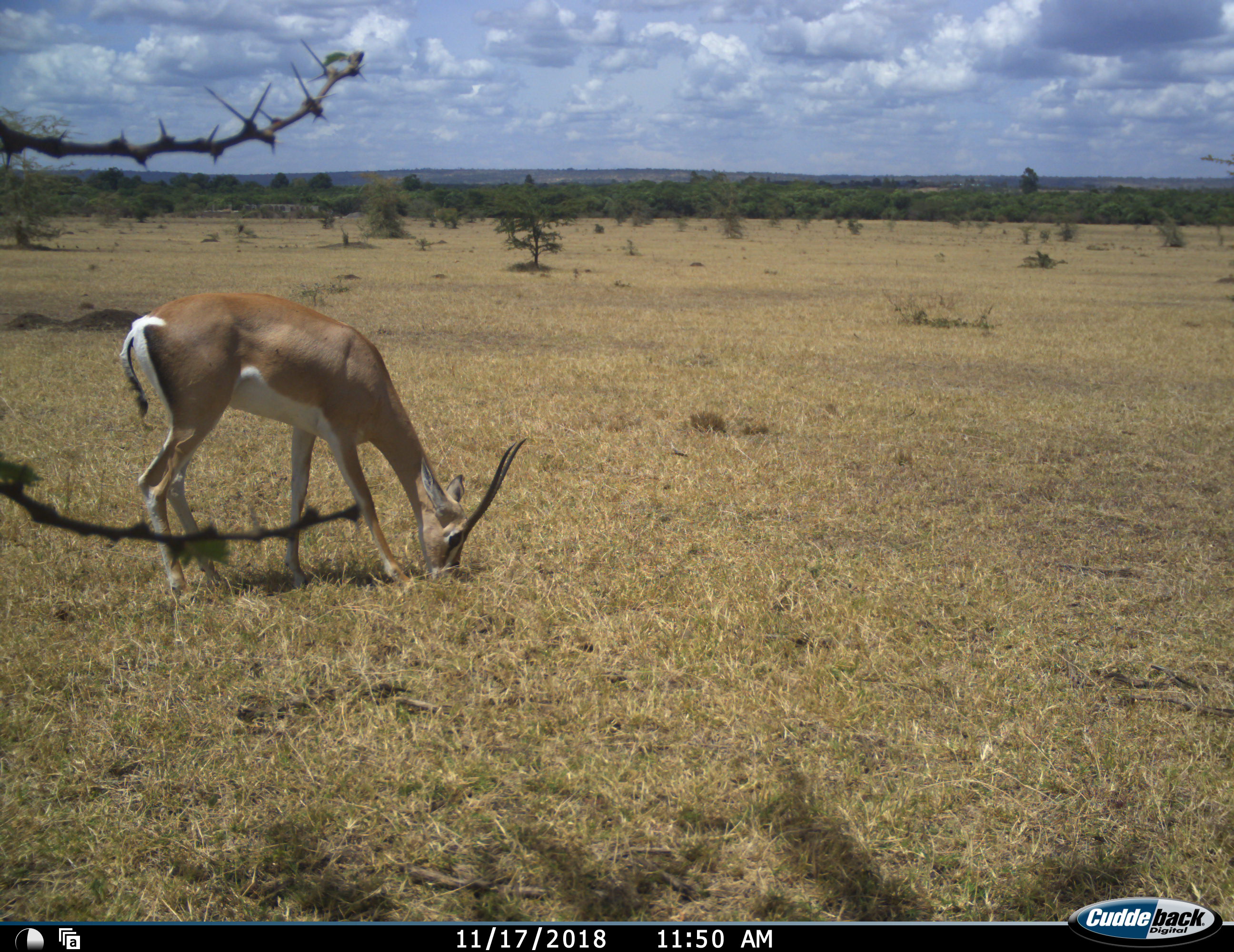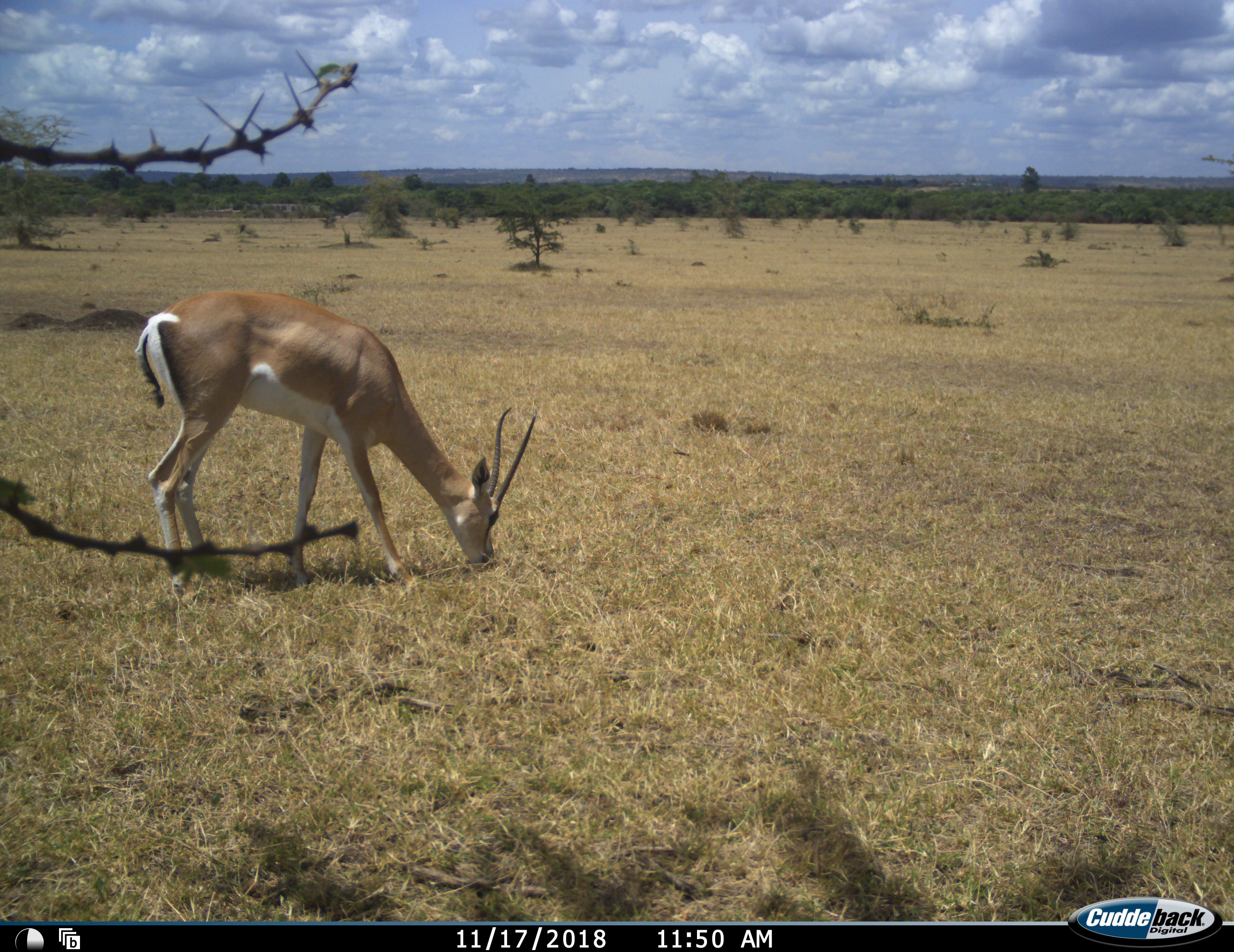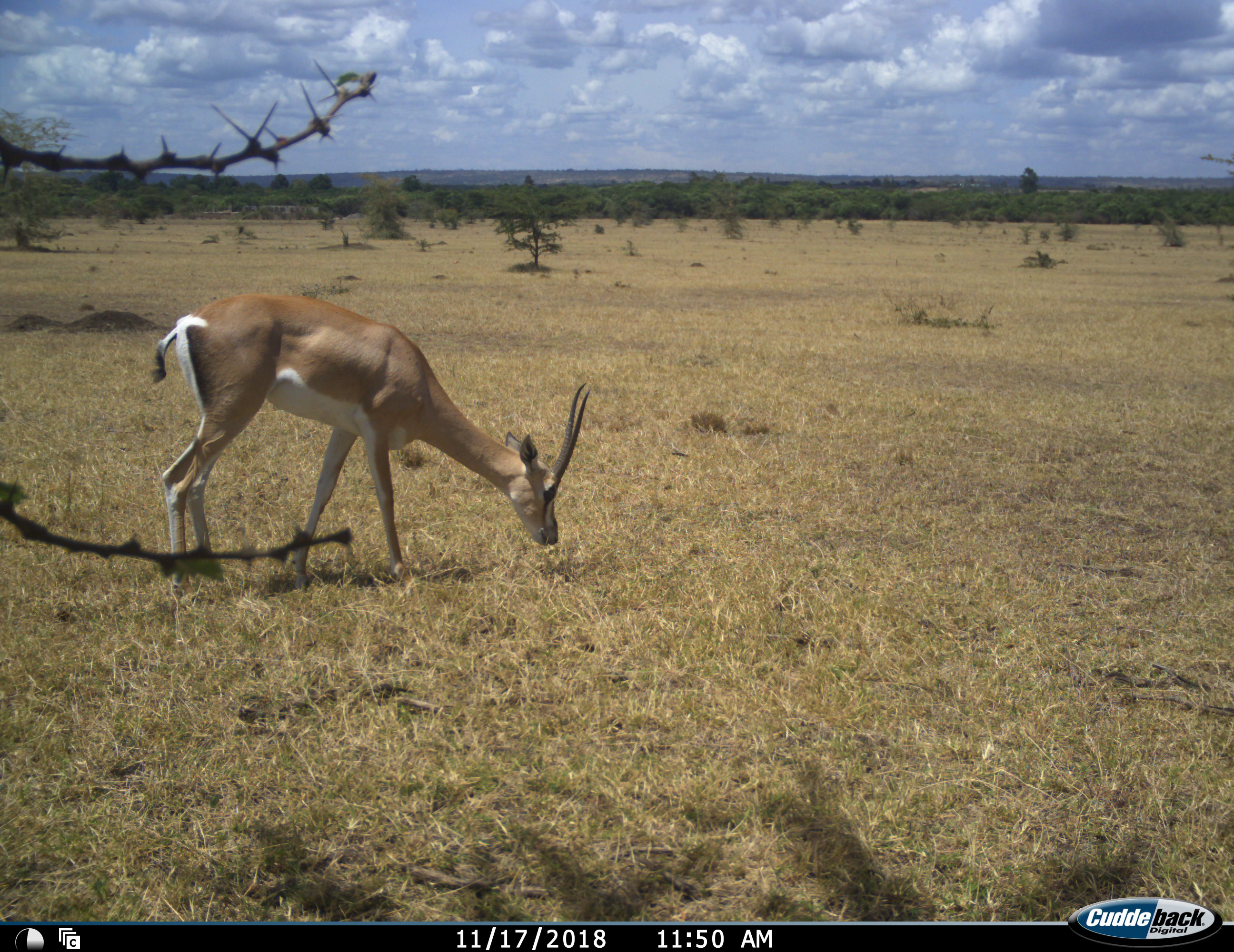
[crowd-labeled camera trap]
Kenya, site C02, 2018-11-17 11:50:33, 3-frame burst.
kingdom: Animalia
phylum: Chordata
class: Mammalia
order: Artiodactyla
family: Bovidae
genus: Nanger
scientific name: Nanger granti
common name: grant's gazelle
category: gazellegrants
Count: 1.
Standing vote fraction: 25%.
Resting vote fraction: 0%.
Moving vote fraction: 12%.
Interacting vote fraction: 0%.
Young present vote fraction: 0%.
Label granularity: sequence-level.